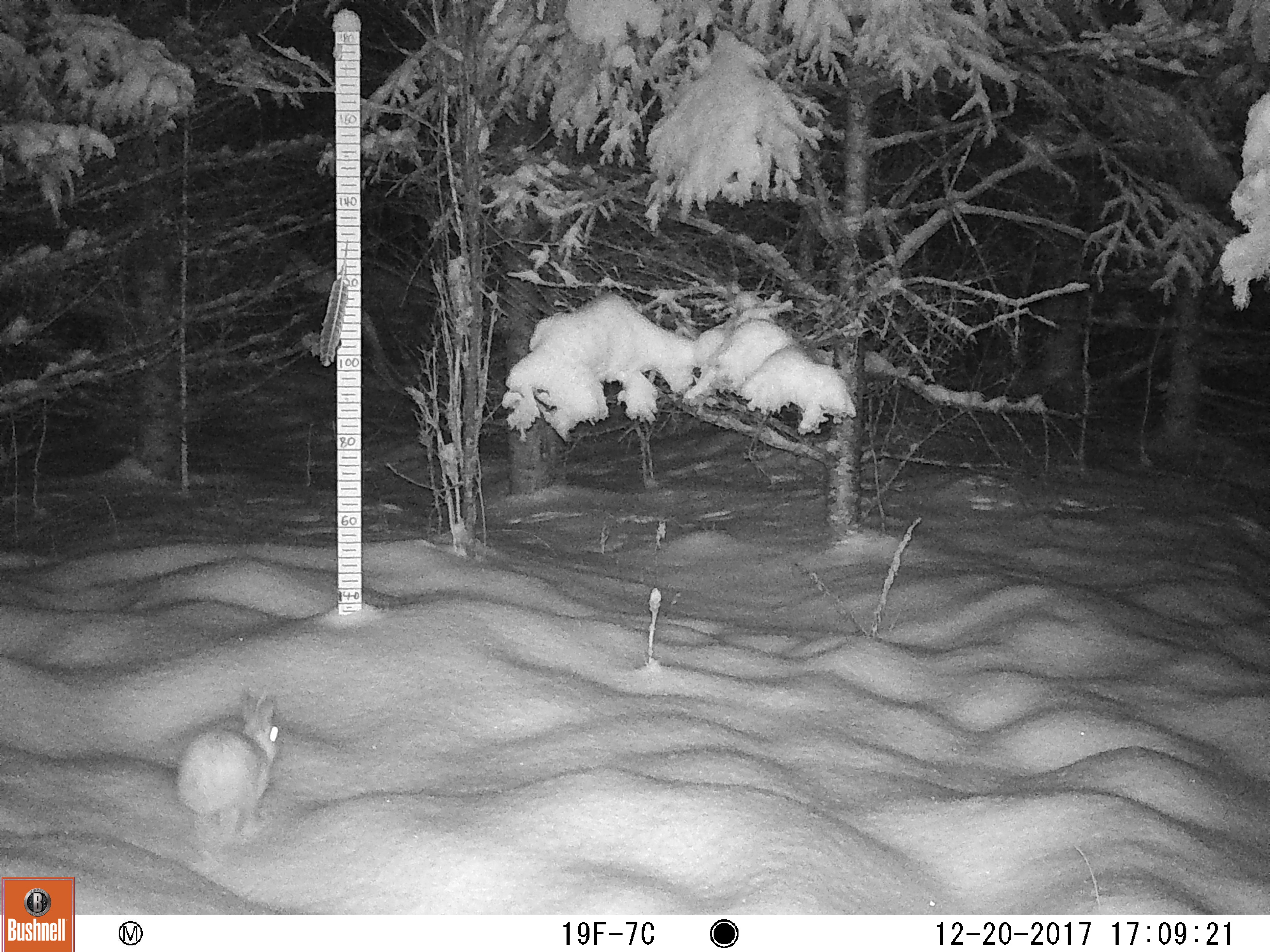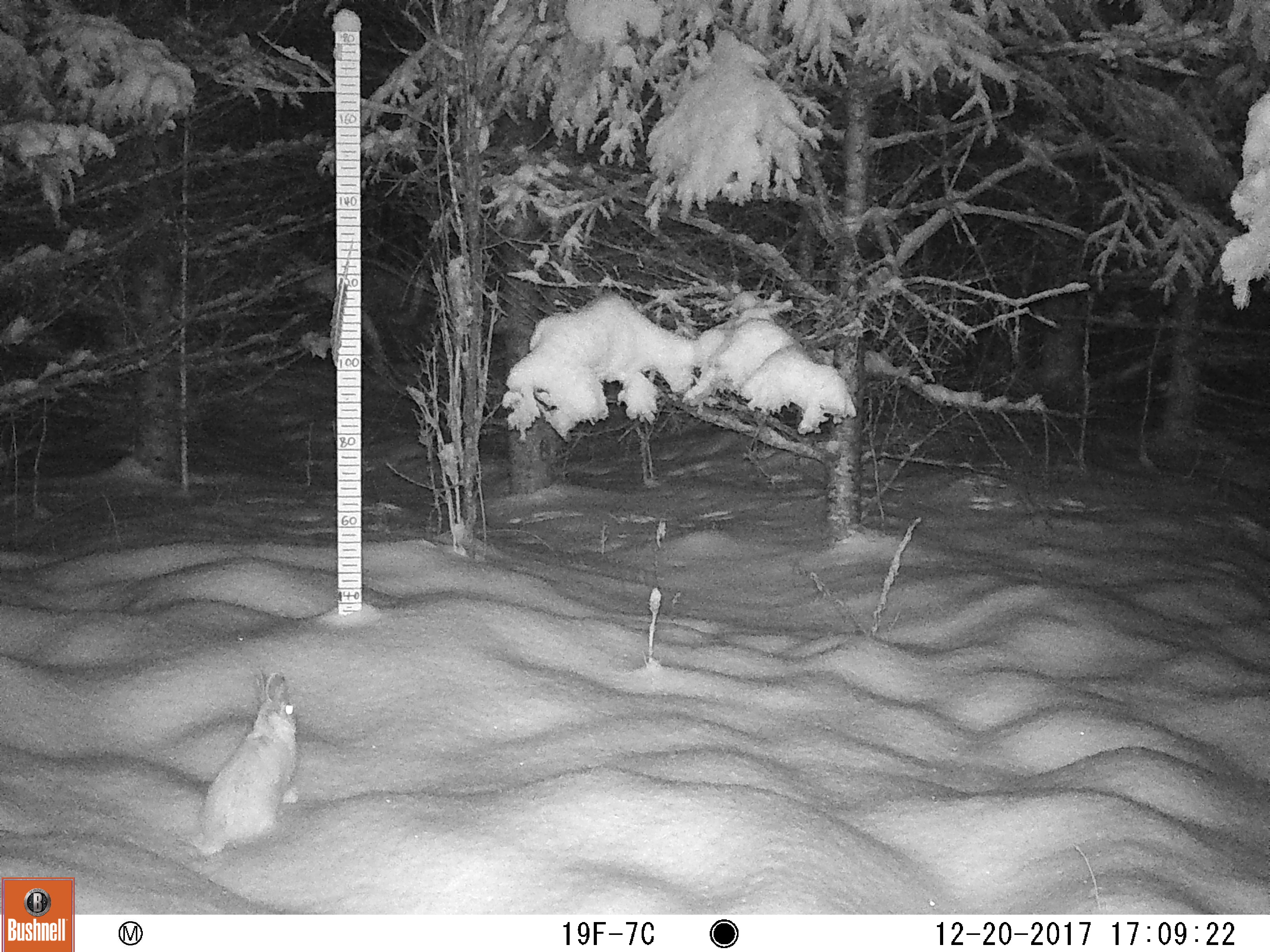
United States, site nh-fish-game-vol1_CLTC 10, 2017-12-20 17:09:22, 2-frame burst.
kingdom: Animalia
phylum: Chordata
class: Mammalia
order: Lagomorpha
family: Leporidae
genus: Lepus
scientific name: Lepus americanus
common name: snowshoe hare